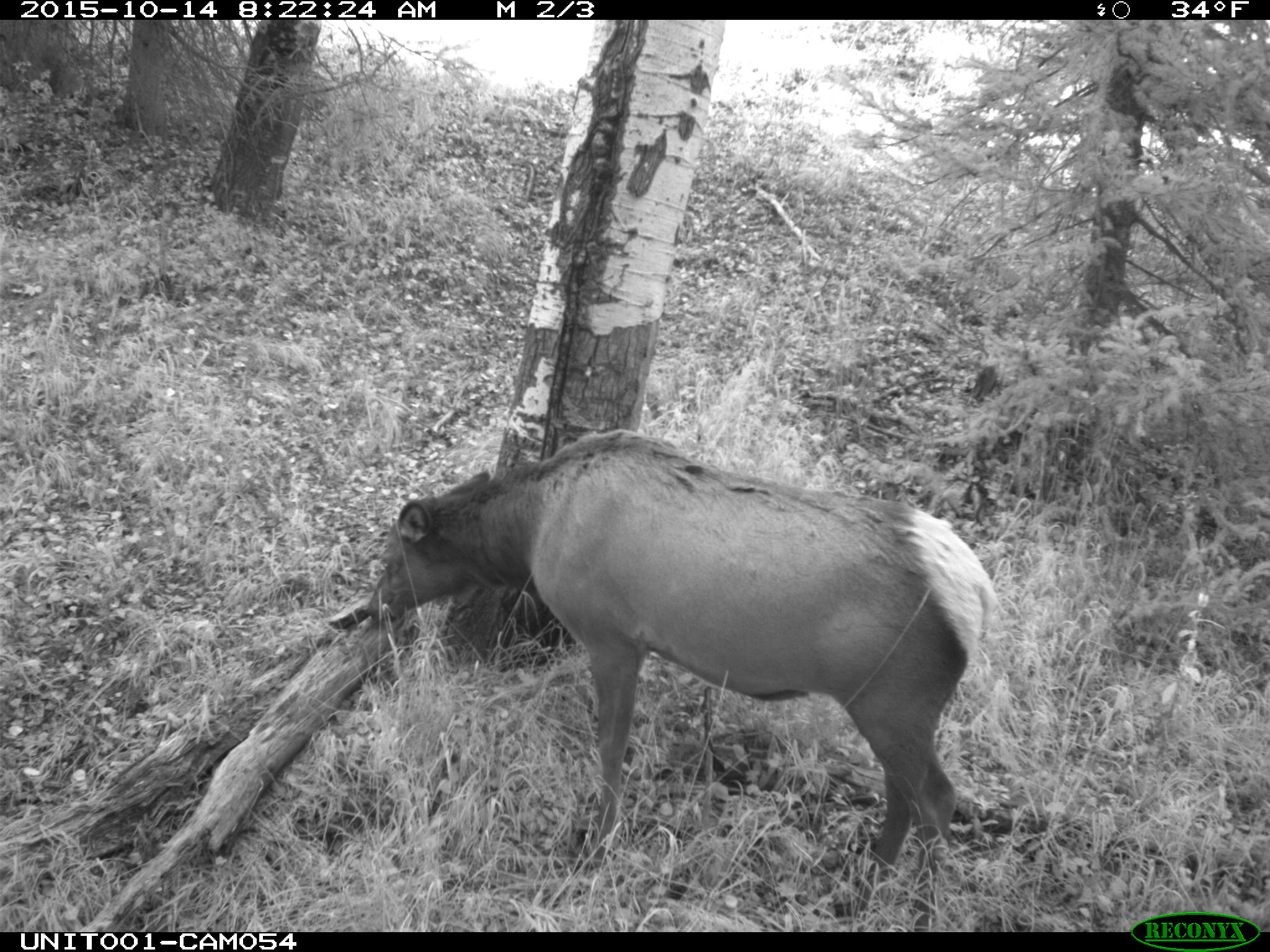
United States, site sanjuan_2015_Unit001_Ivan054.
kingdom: Animalia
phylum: Chordata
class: Mammalia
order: Artiodactyla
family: Cervidae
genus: Cervus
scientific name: Cervus elaphus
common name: red deer